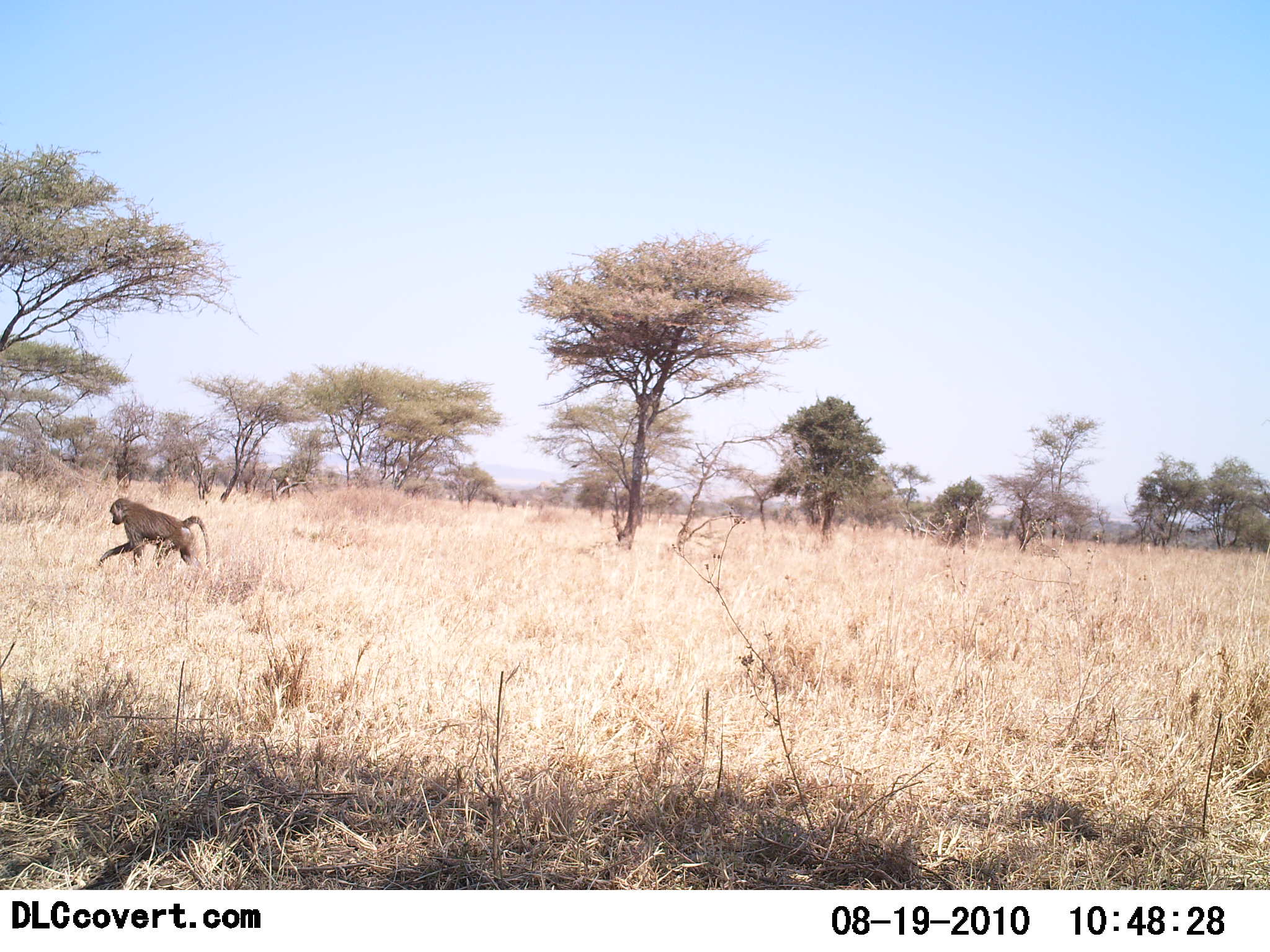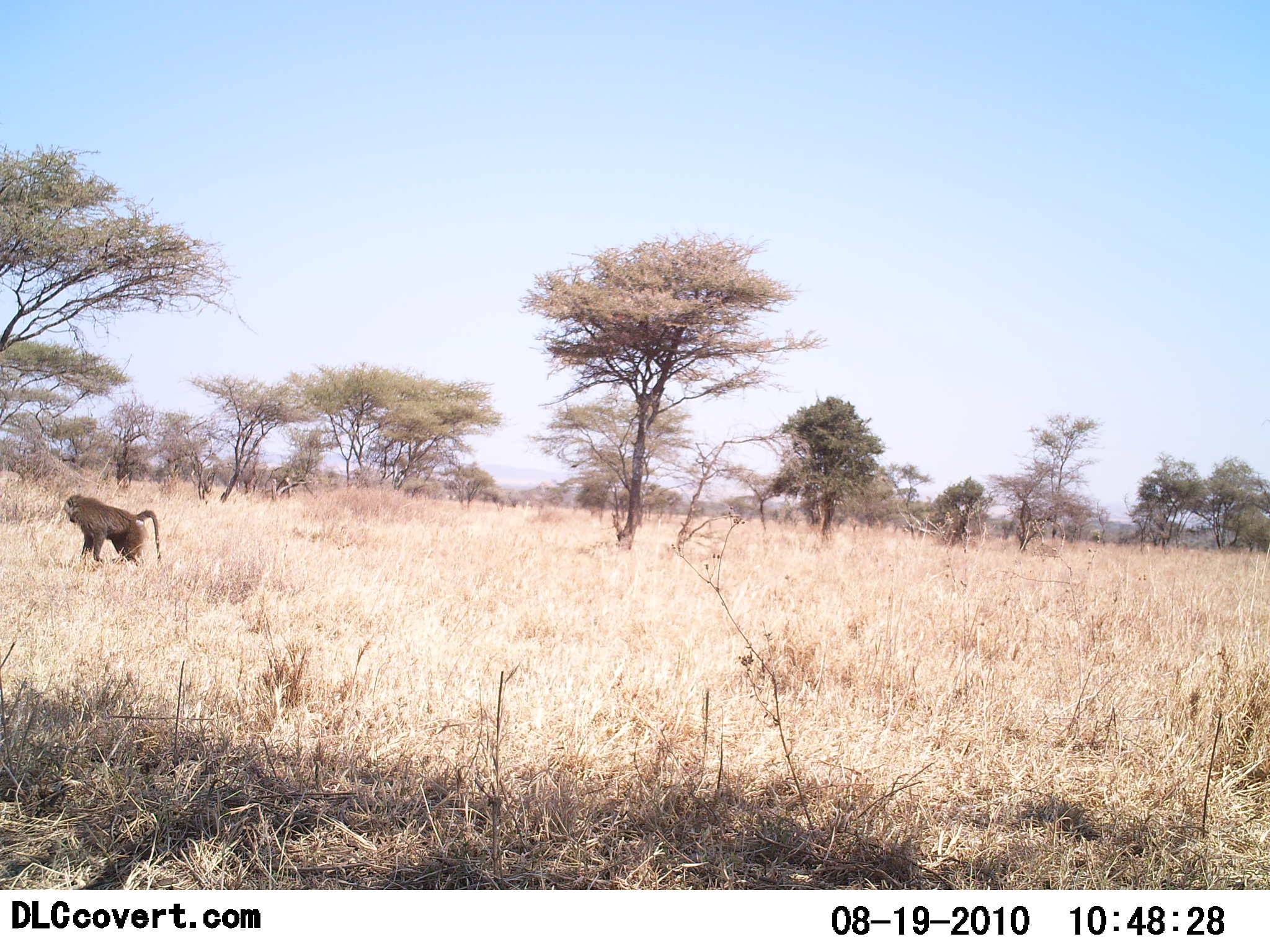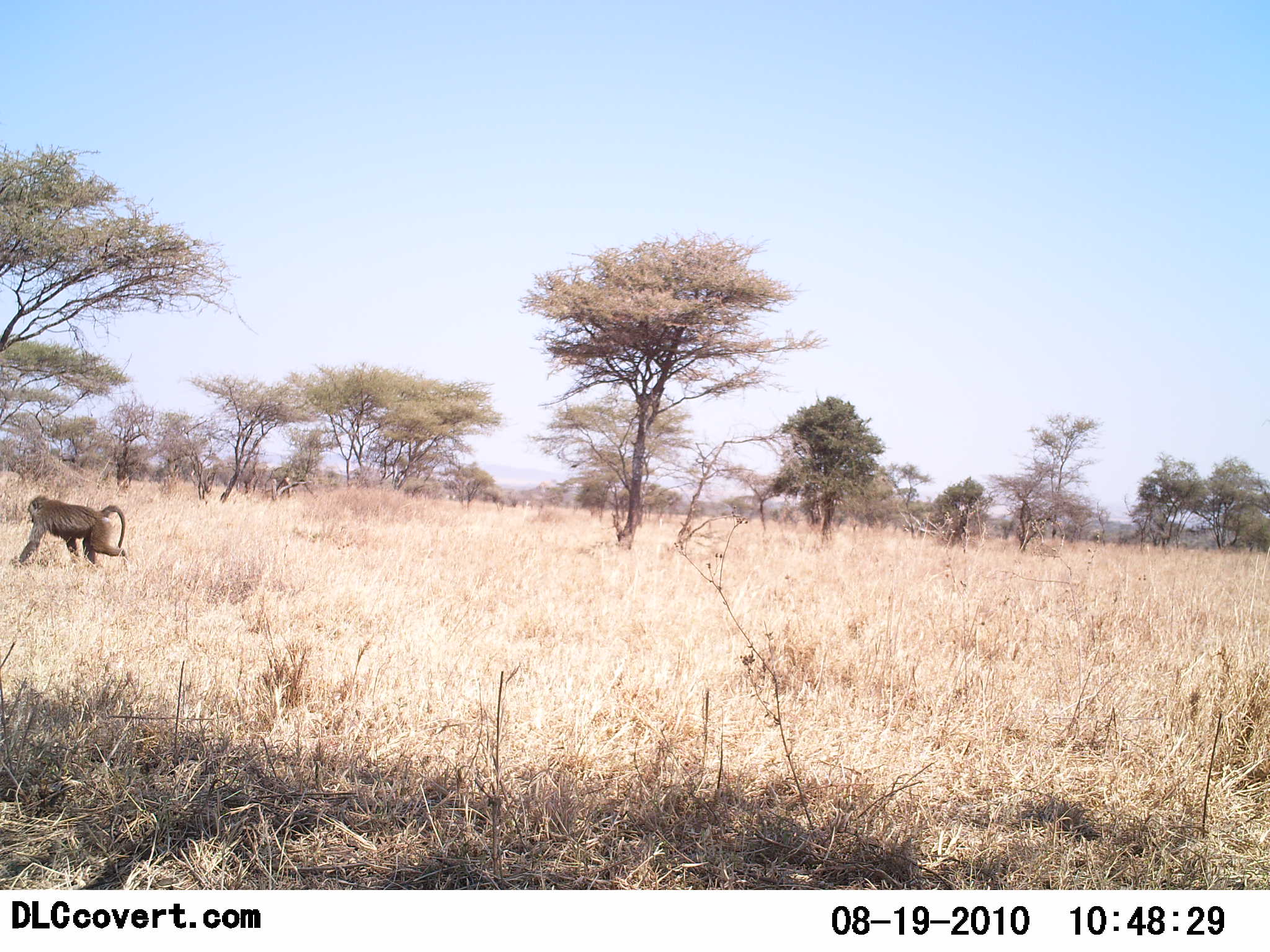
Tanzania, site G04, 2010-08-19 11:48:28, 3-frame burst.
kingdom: Animalia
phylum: Chordata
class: Mammalia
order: Primates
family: Cercopithecidae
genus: Papio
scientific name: Papio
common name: baboon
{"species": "baboon (Papio)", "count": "1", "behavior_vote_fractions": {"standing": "6%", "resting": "0%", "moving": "94%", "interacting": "0%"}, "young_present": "0%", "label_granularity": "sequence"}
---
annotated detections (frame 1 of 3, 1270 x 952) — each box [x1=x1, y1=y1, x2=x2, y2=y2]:
animal: [x1=97, y1=498, x2=212, y2=571]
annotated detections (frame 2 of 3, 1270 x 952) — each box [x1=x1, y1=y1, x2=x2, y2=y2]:
animal: [x1=63, y1=493, x2=163, y2=565]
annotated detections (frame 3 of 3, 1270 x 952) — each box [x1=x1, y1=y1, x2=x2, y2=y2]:
animal: [x1=12, y1=496, x2=128, y2=568]